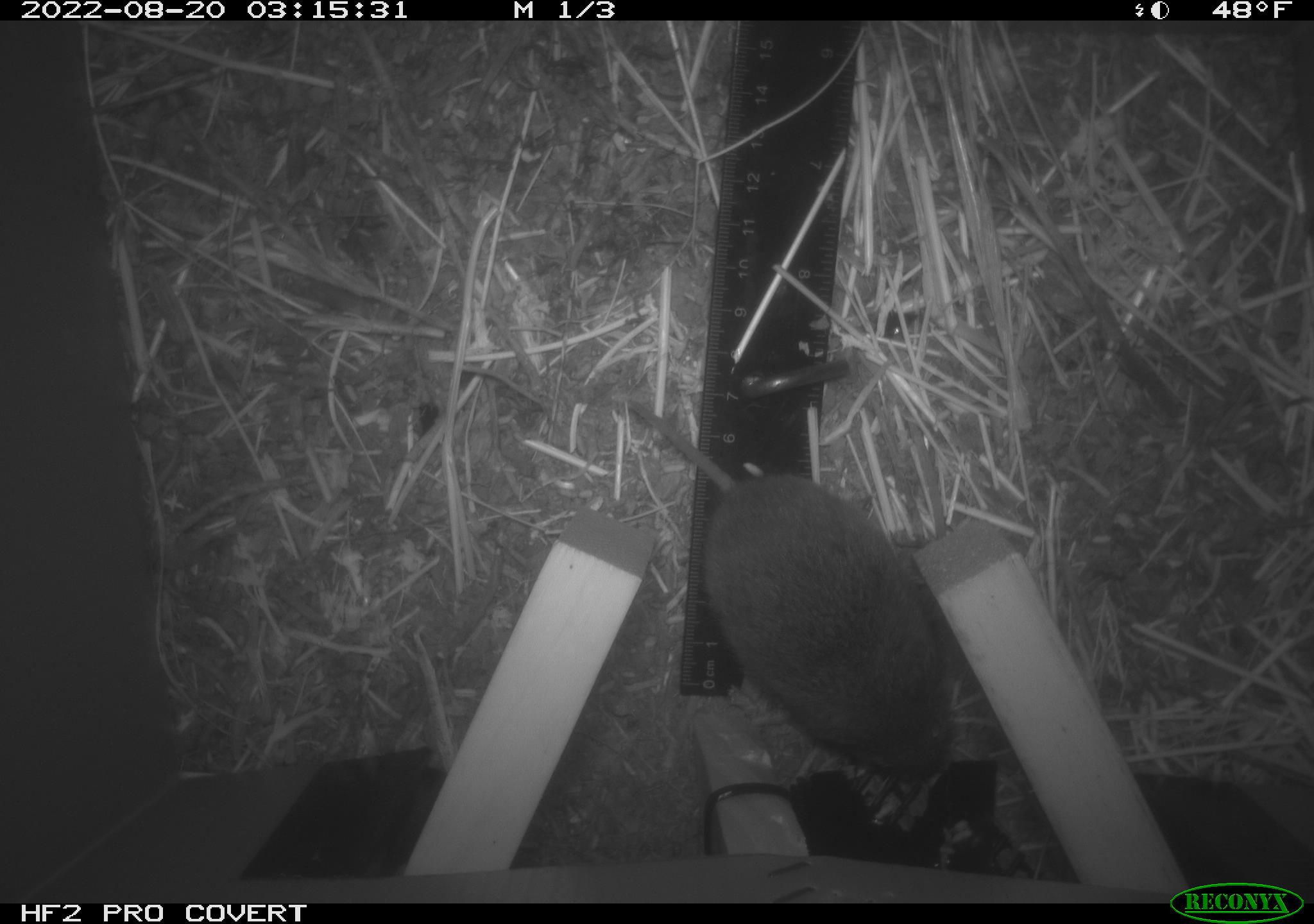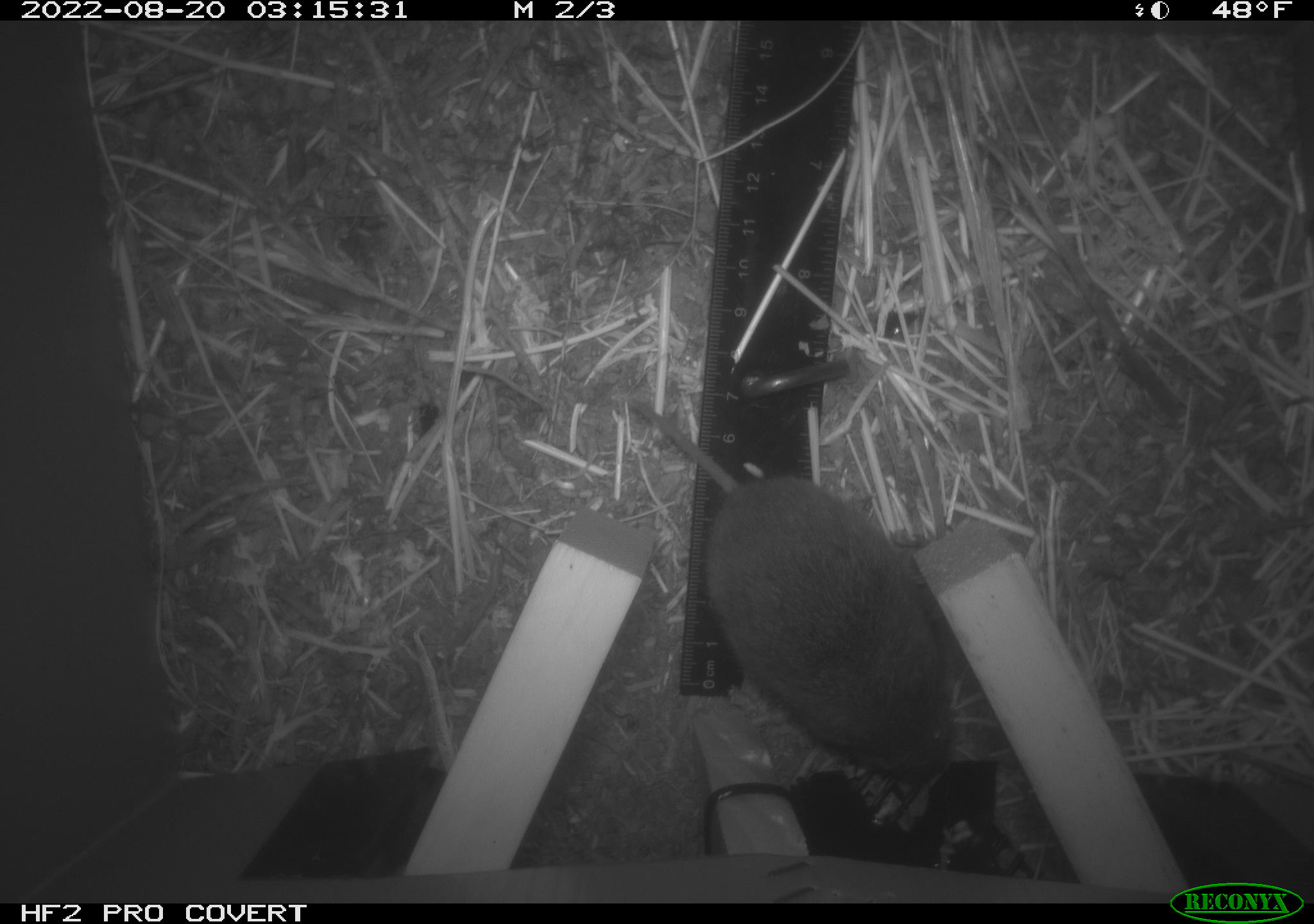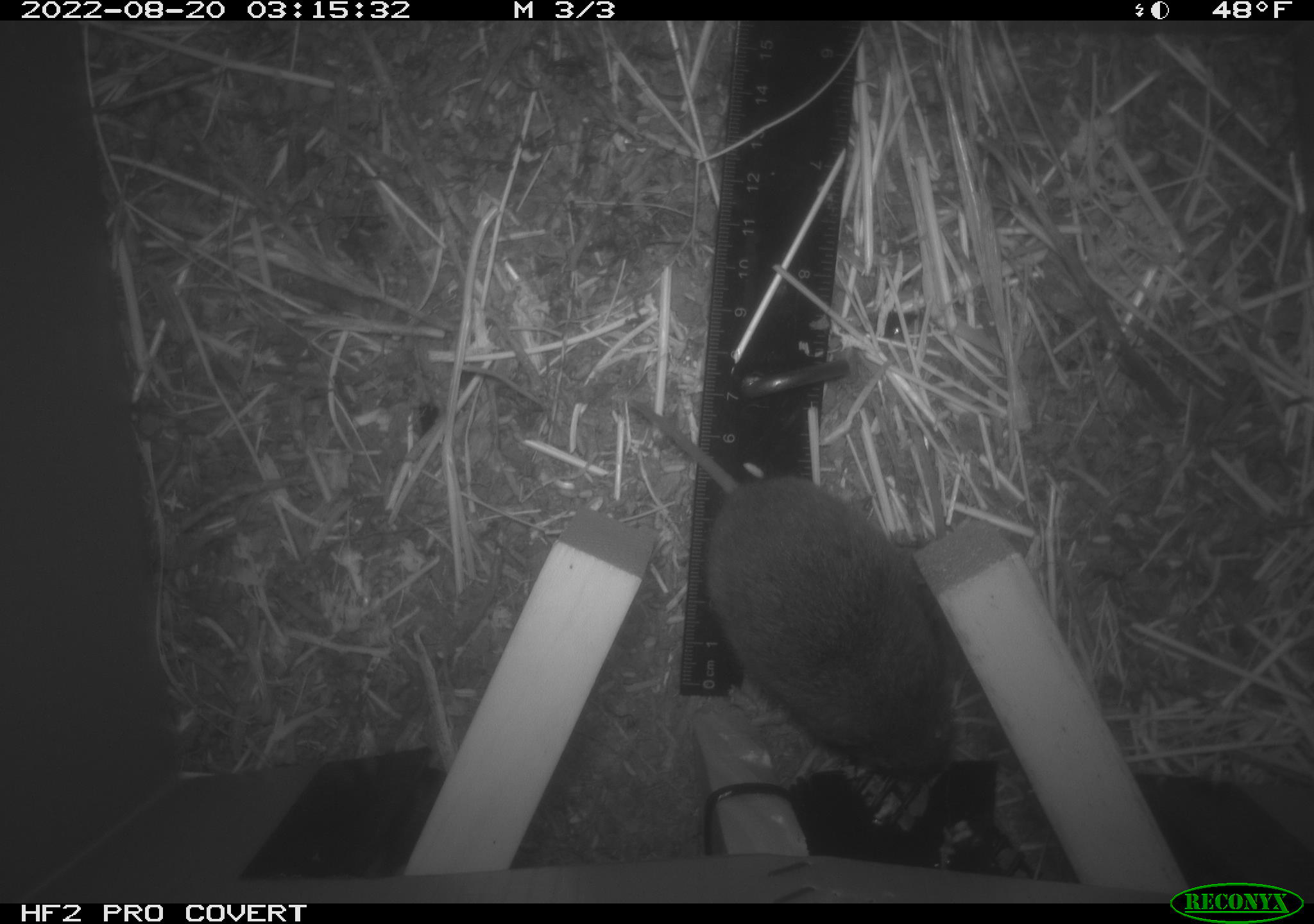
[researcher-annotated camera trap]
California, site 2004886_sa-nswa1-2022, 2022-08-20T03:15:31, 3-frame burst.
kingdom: Animalia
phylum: Chordata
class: Mammalia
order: Rodentia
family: Cricetidae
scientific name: Cricetidae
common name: hamsters, voles, lemmings, and allies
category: cricetidae family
Cricetidae family (hamsters, voles, lemmings, and allies) (Cricetidae).